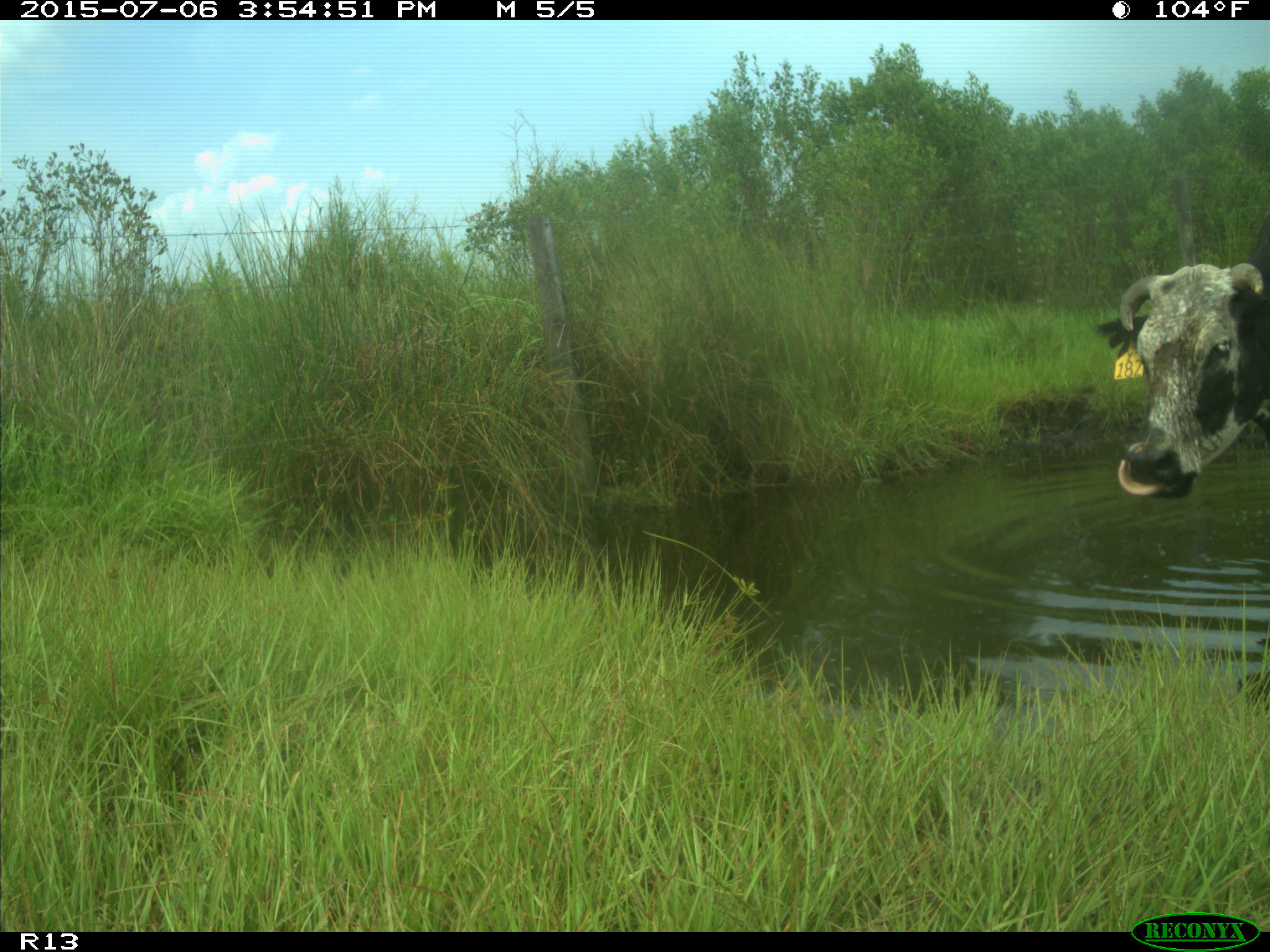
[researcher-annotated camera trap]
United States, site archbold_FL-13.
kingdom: Animalia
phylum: Chordata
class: Mammalia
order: Artiodactyla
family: Bovidae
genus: Bos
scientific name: Bos taurus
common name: domestic cow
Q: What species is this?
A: Bos taurus (domestic cow).